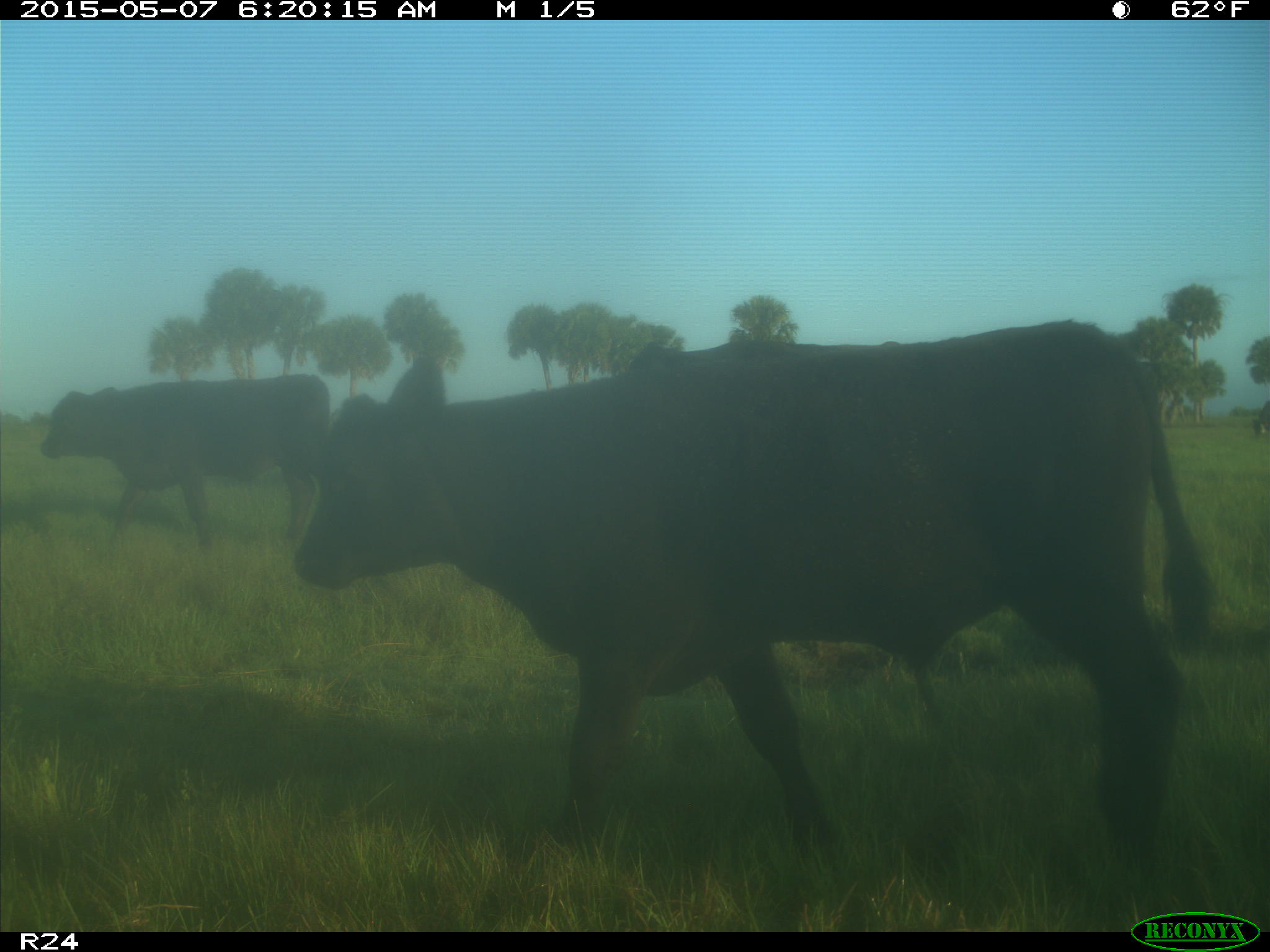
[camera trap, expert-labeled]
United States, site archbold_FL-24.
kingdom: Animalia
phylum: Chordata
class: Mammalia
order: Artiodactyla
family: Bovidae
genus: Bos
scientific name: Bos taurus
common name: domestic cow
Bos taurus (domestic cow).